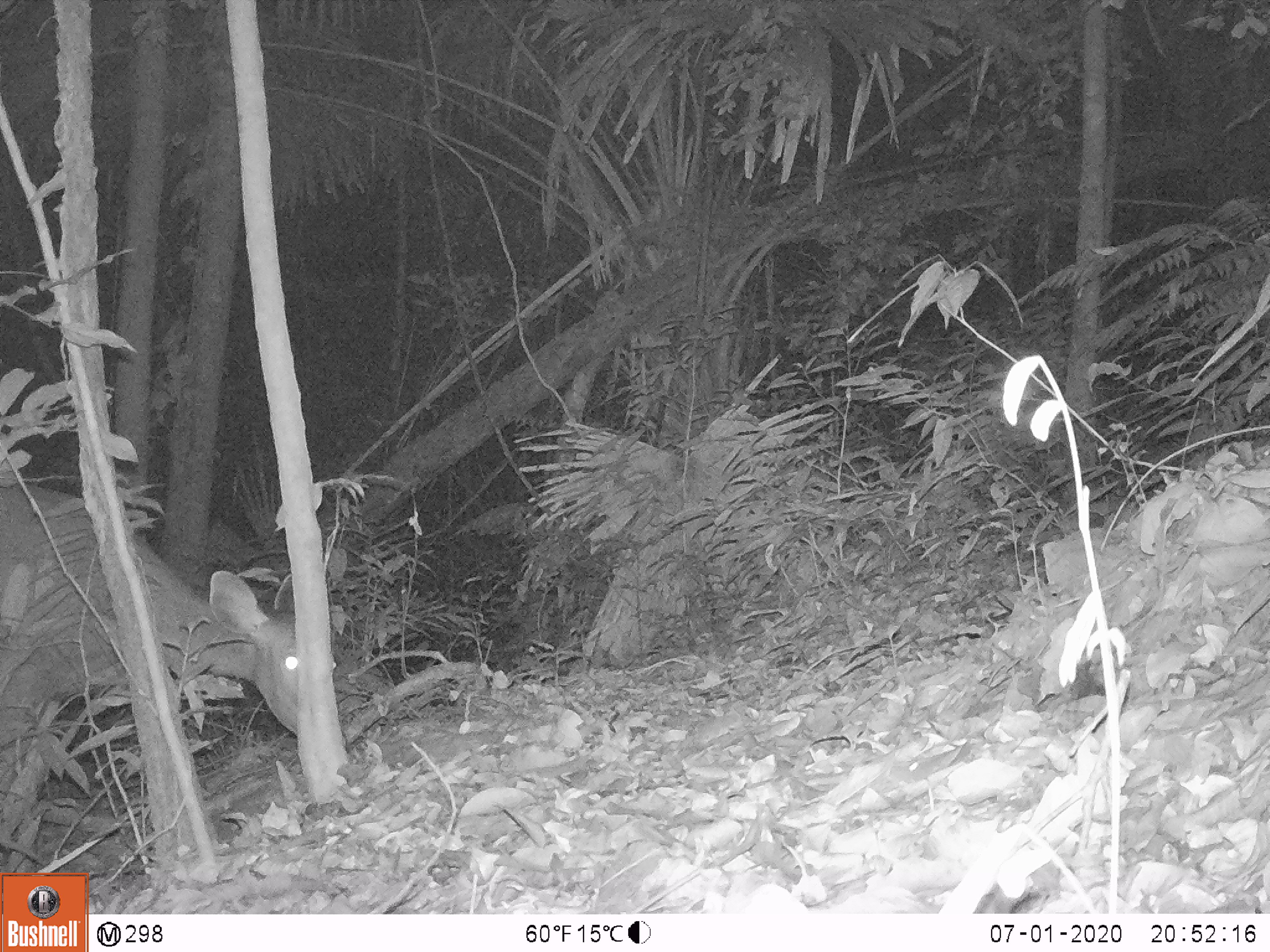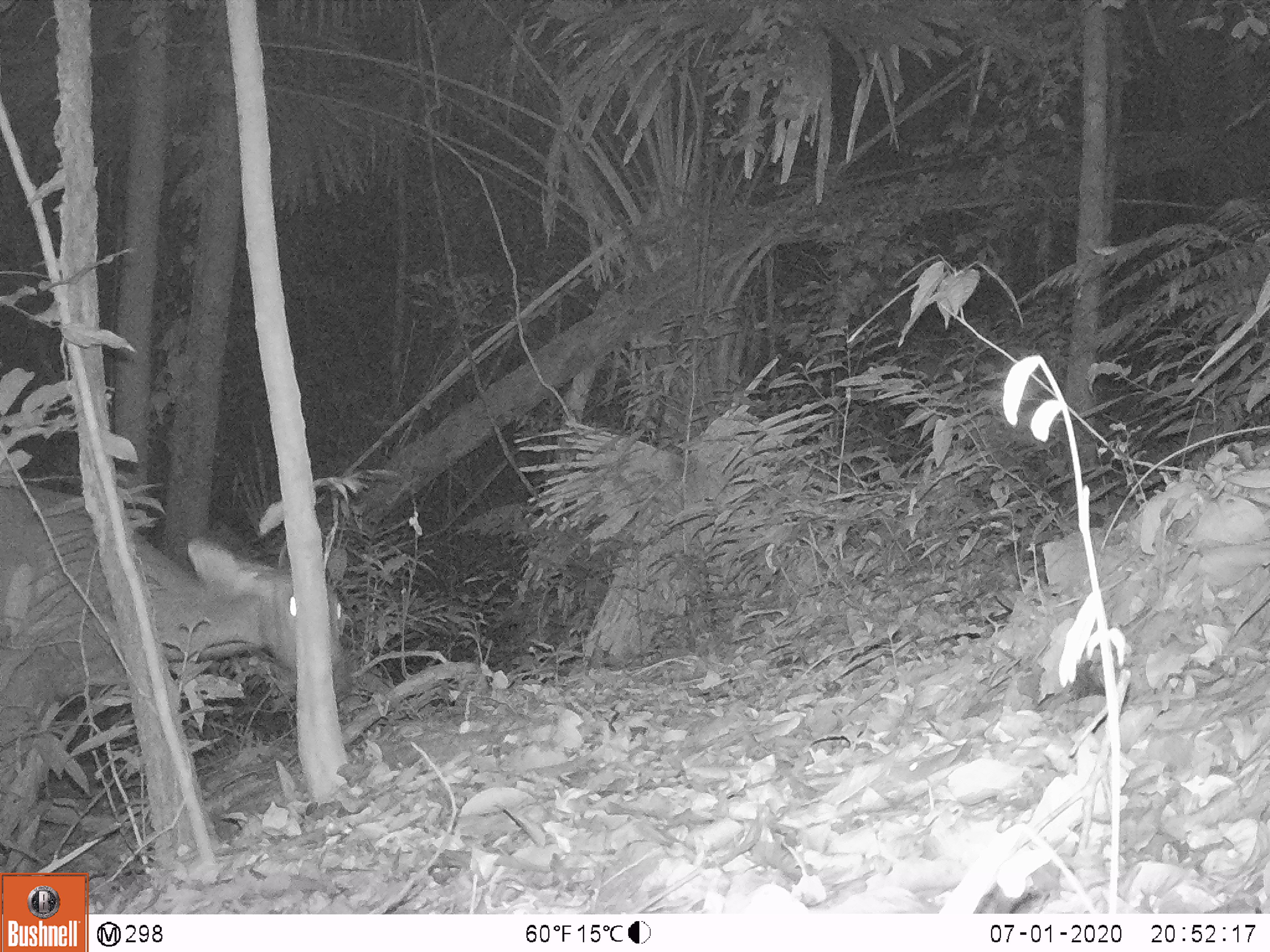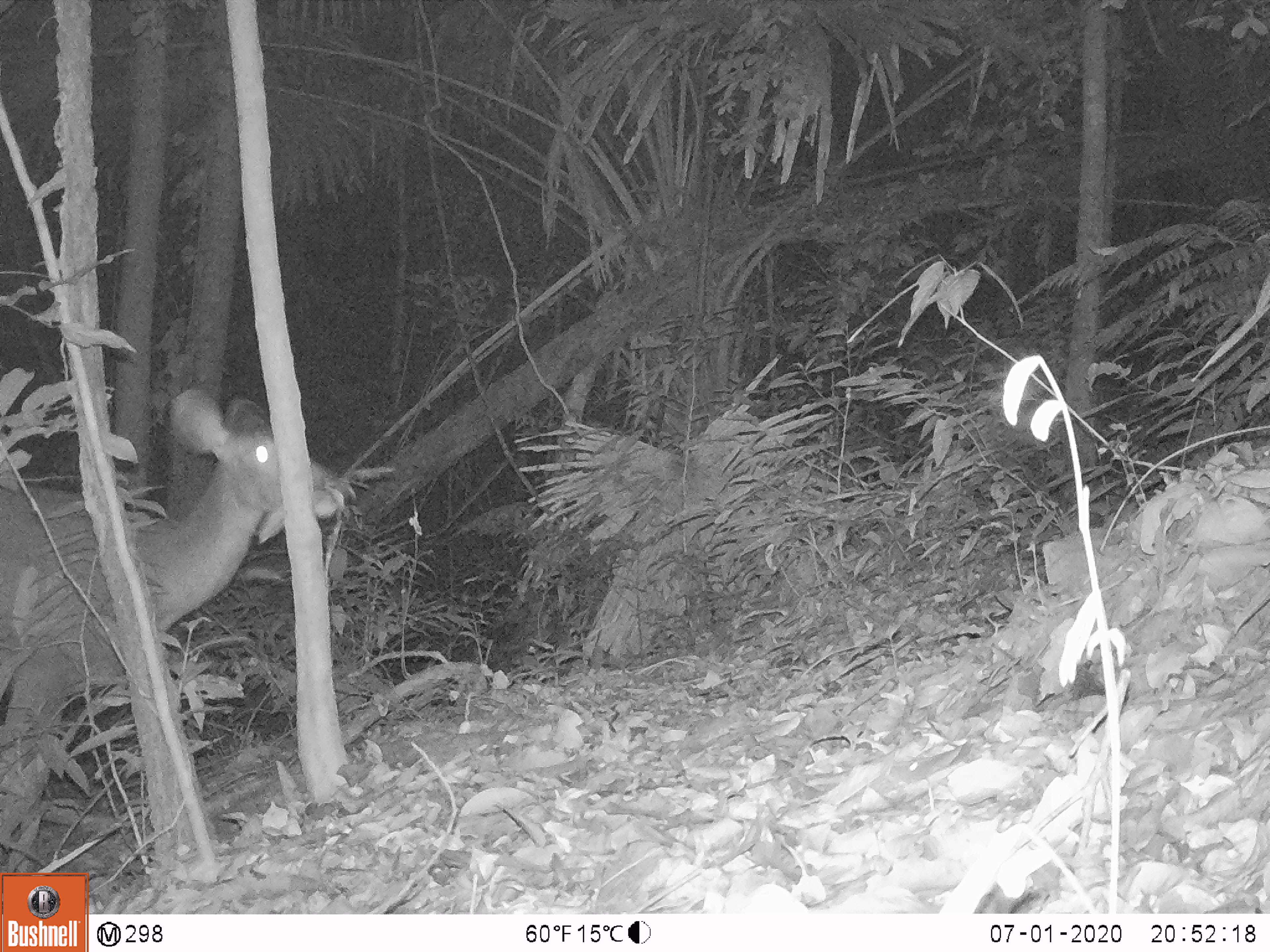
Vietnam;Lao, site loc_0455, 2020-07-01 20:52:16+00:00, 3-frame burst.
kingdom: Animalia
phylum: Chordata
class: Mammalia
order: Artiodactyla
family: Cervidae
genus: Rusa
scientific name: Rusa unicolor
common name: sambar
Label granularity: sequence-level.